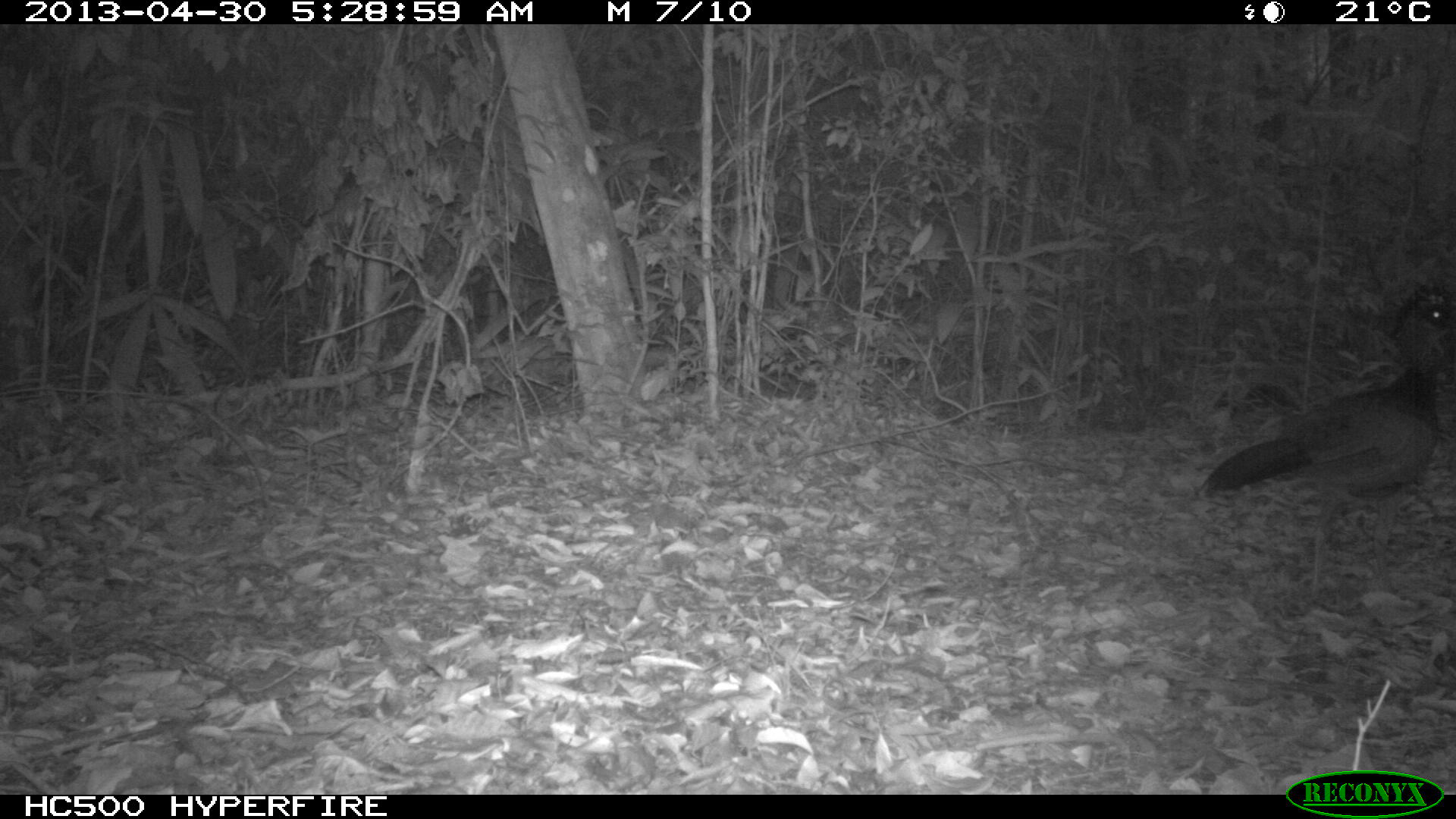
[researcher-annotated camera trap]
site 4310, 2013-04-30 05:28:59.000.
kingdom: Animalia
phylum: Chordata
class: Aves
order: Galliformes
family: Cracidae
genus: Crax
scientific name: Crax rubra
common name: great curassow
Crax rubra (great curassow), count 1, sex female.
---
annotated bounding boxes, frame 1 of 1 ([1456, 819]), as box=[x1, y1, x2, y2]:
crax rubra: box=[1195, 285, 1456, 598]